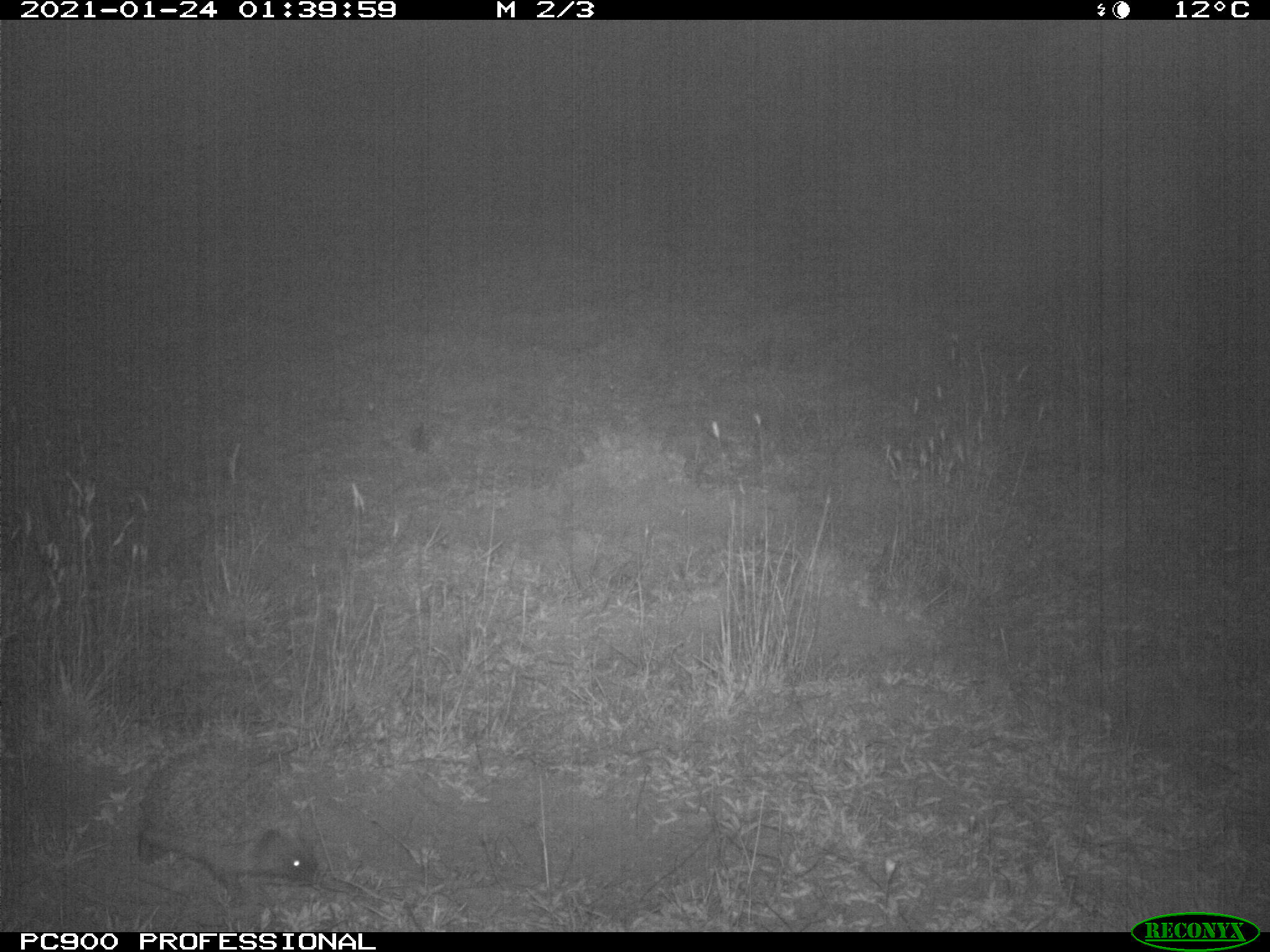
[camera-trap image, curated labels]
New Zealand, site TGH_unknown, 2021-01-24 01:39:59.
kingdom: Animalia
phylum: Chordata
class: Mammalia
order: Eulipotyphla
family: Erinaceidae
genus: Erinaceus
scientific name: Erinaceus europaeus europaeus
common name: european hedgehog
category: hedgehog